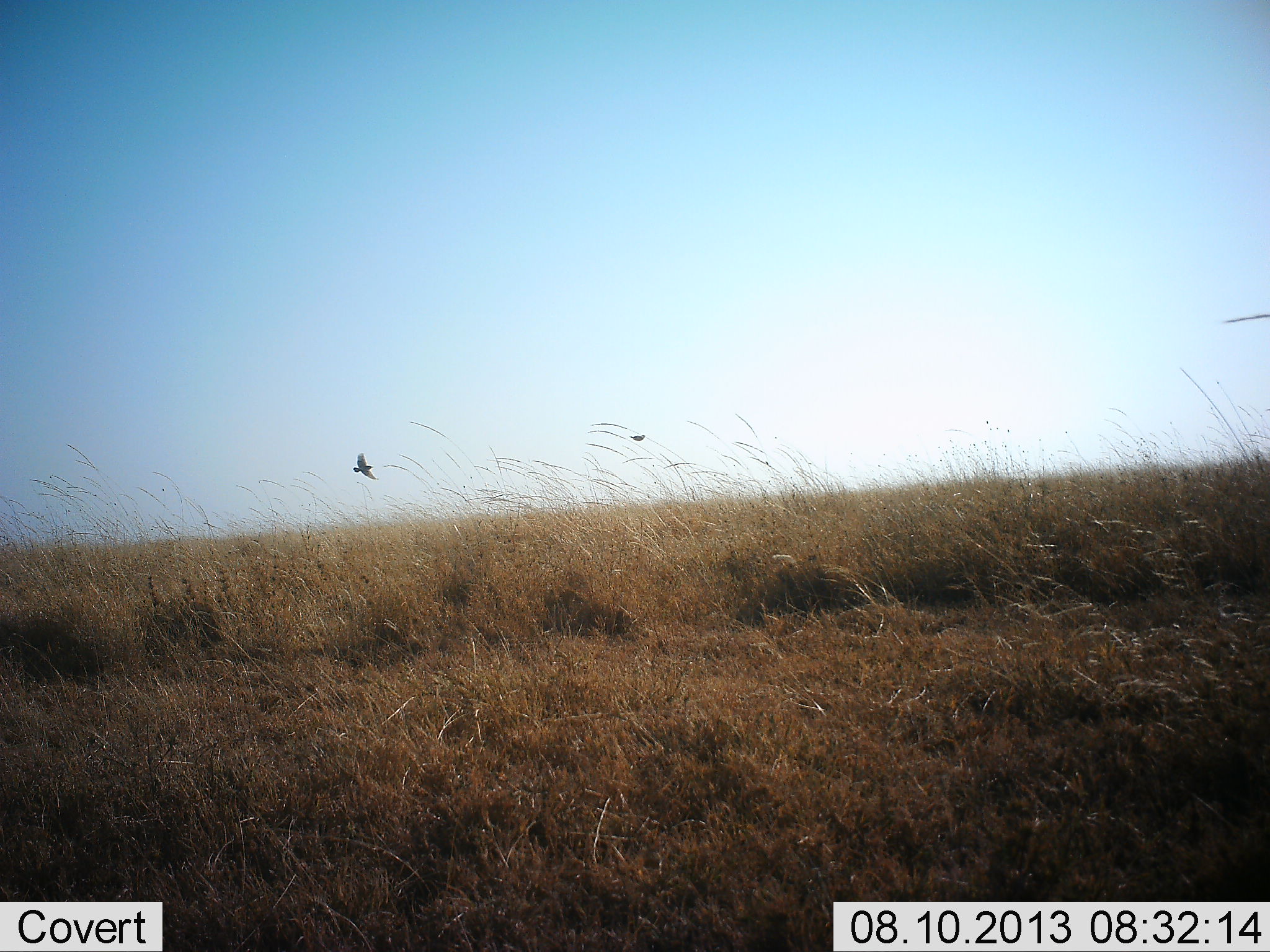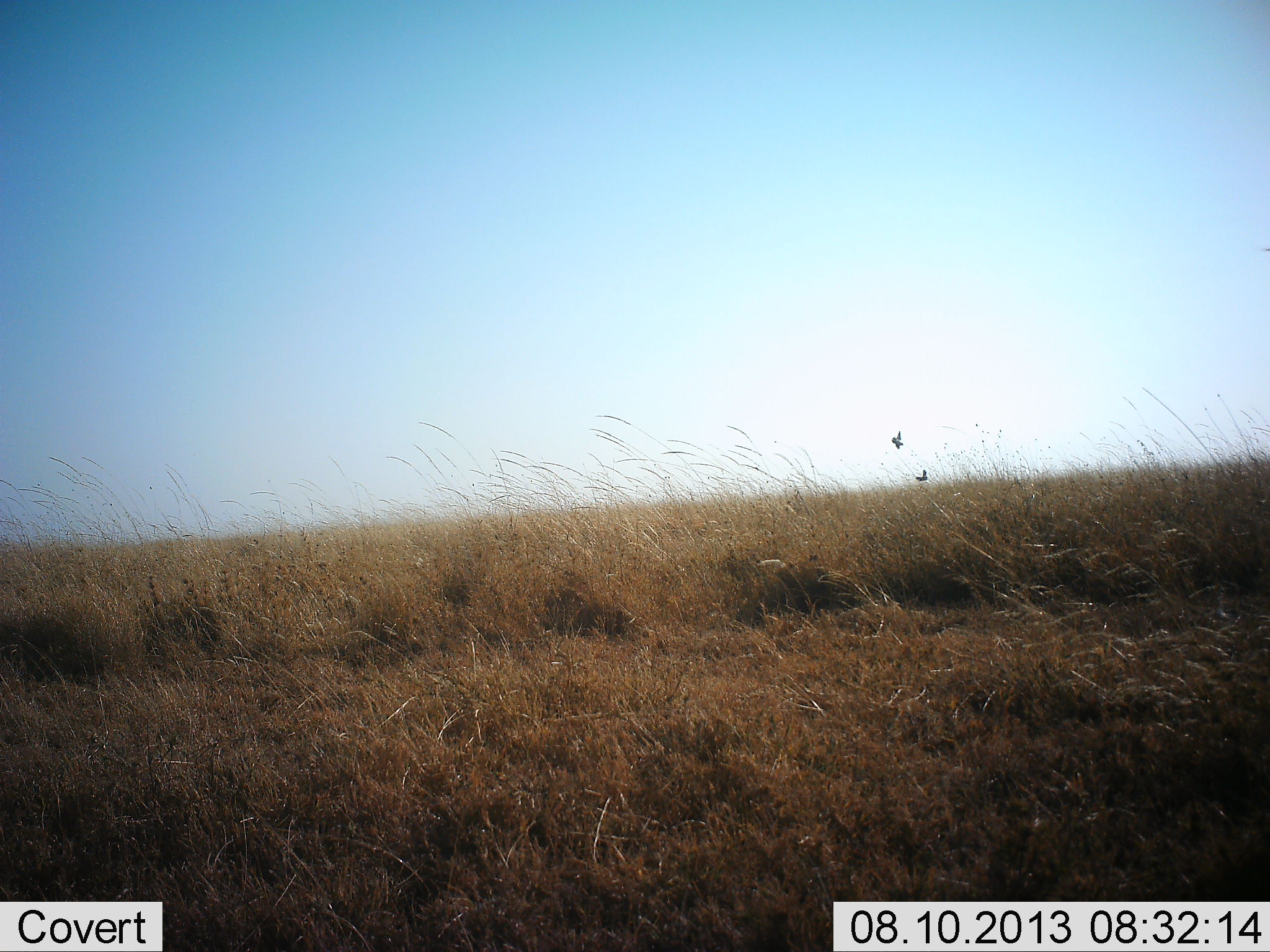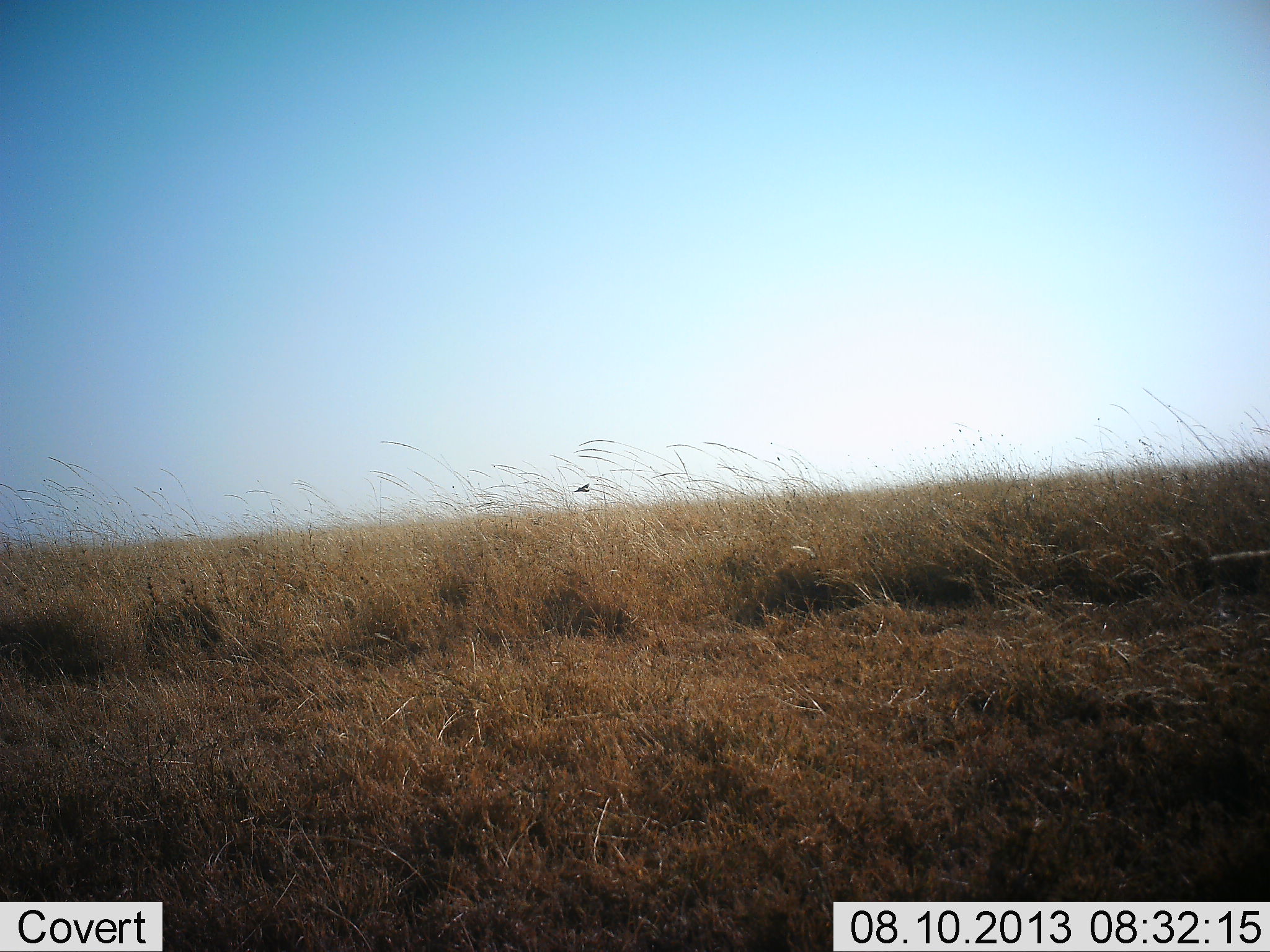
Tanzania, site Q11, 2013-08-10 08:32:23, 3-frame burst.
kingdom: Animalia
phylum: Chordata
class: Aves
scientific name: Aves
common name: bird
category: otherbird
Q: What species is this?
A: Otherbird (bird) (Aves).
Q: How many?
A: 2.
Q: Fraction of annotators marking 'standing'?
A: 0%.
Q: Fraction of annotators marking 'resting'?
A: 0%.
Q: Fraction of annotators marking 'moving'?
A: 100%.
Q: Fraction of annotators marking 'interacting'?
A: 0%.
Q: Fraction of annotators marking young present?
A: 0%.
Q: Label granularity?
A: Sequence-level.